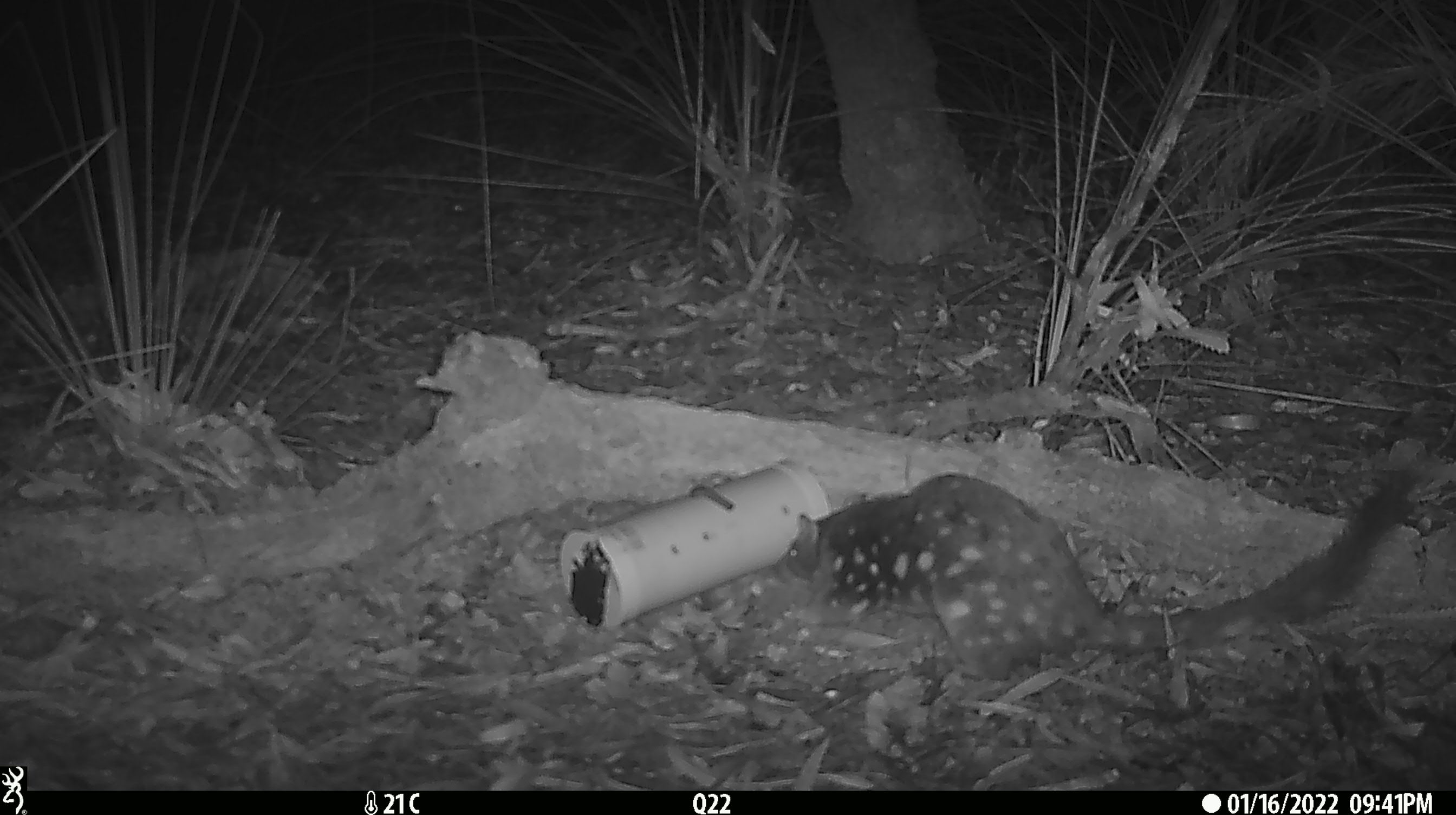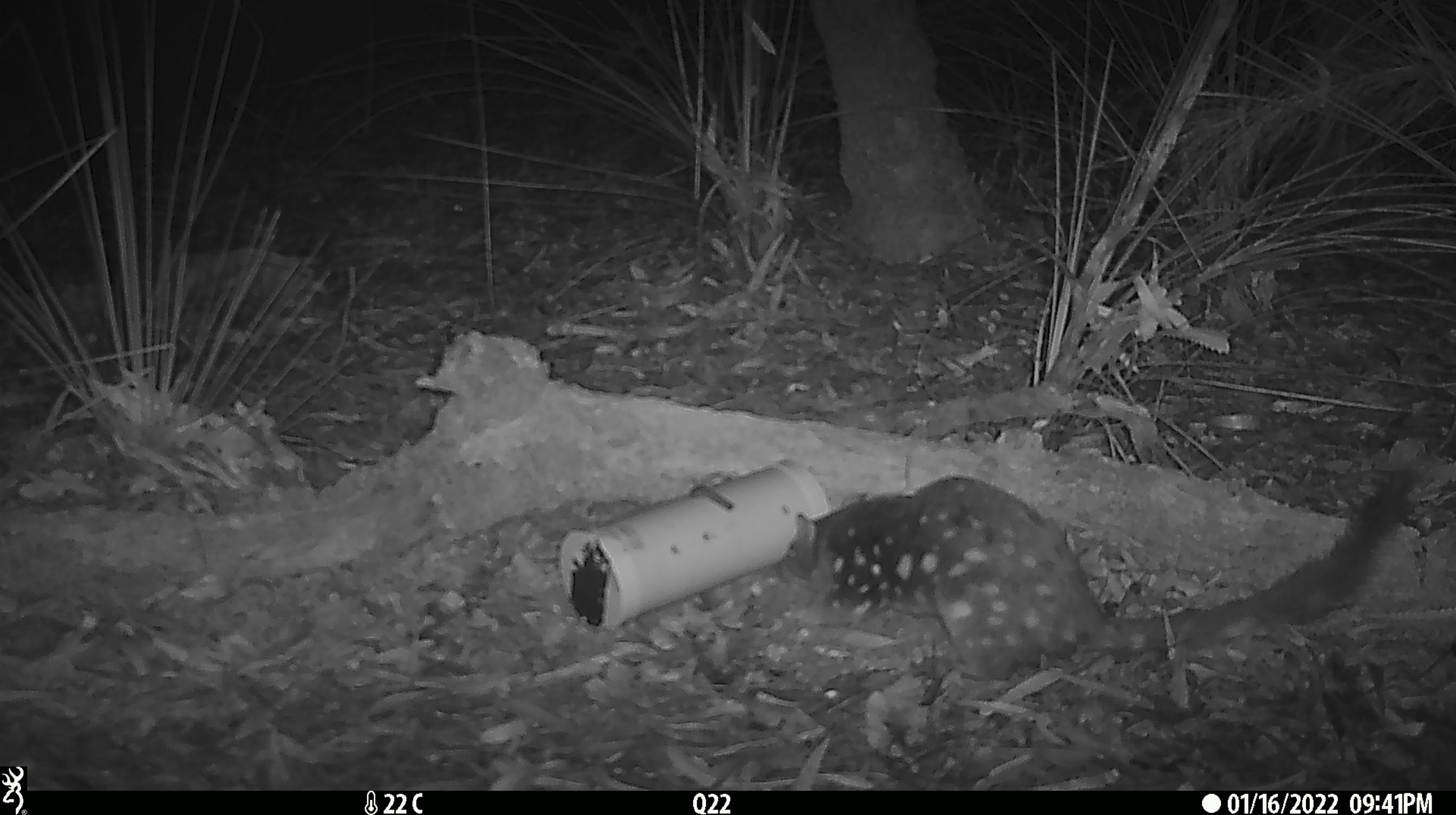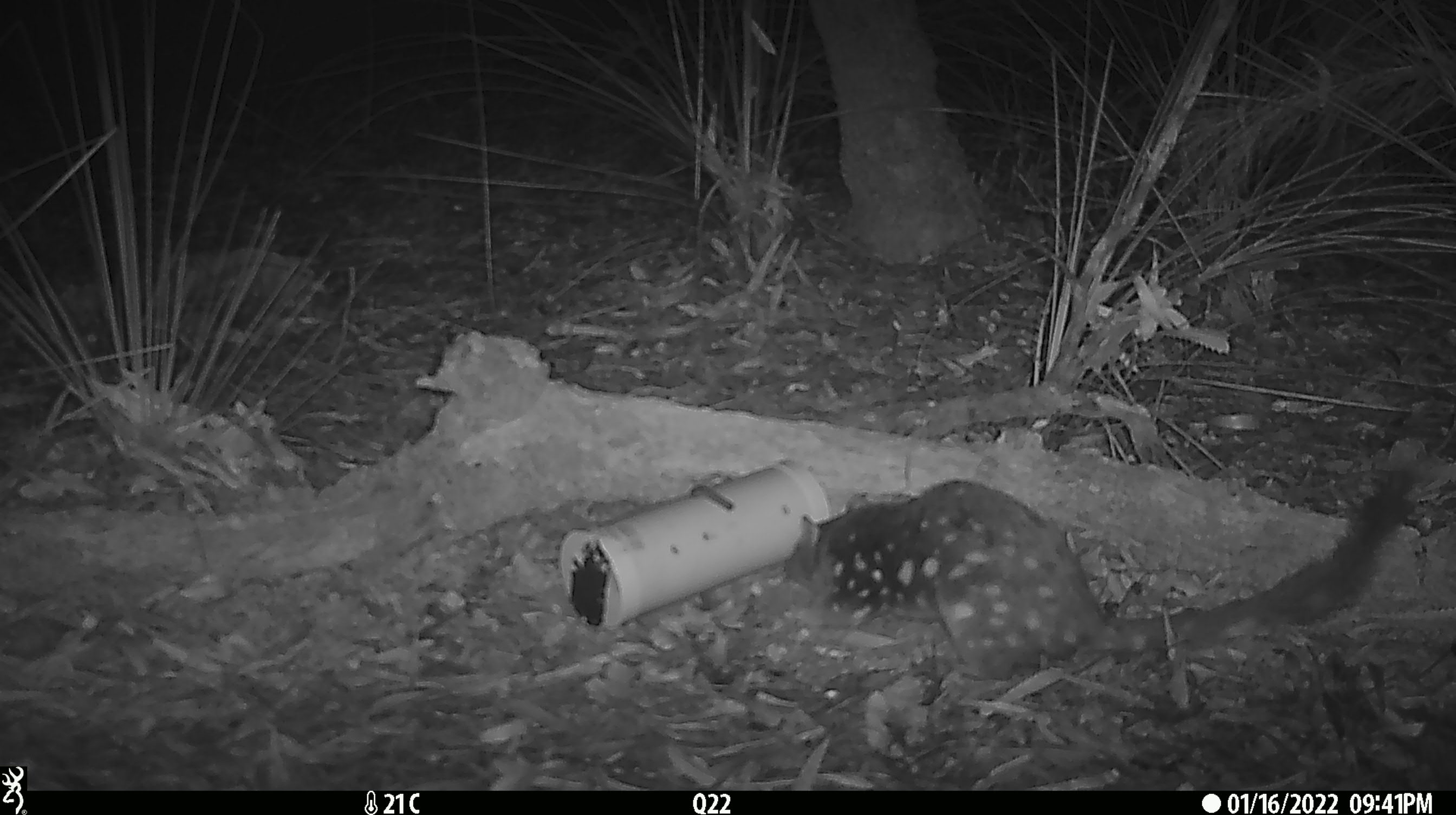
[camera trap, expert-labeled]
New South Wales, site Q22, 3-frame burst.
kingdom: Animalia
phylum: Chordata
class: Mammalia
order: Dasyuromorphia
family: Dasyuridae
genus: Dasyurus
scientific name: Dasyurus maculatus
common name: spotted-tailed quoll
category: quoll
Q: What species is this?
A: Quoll (spotted-tailed quoll) (Dasyurus maculatus).